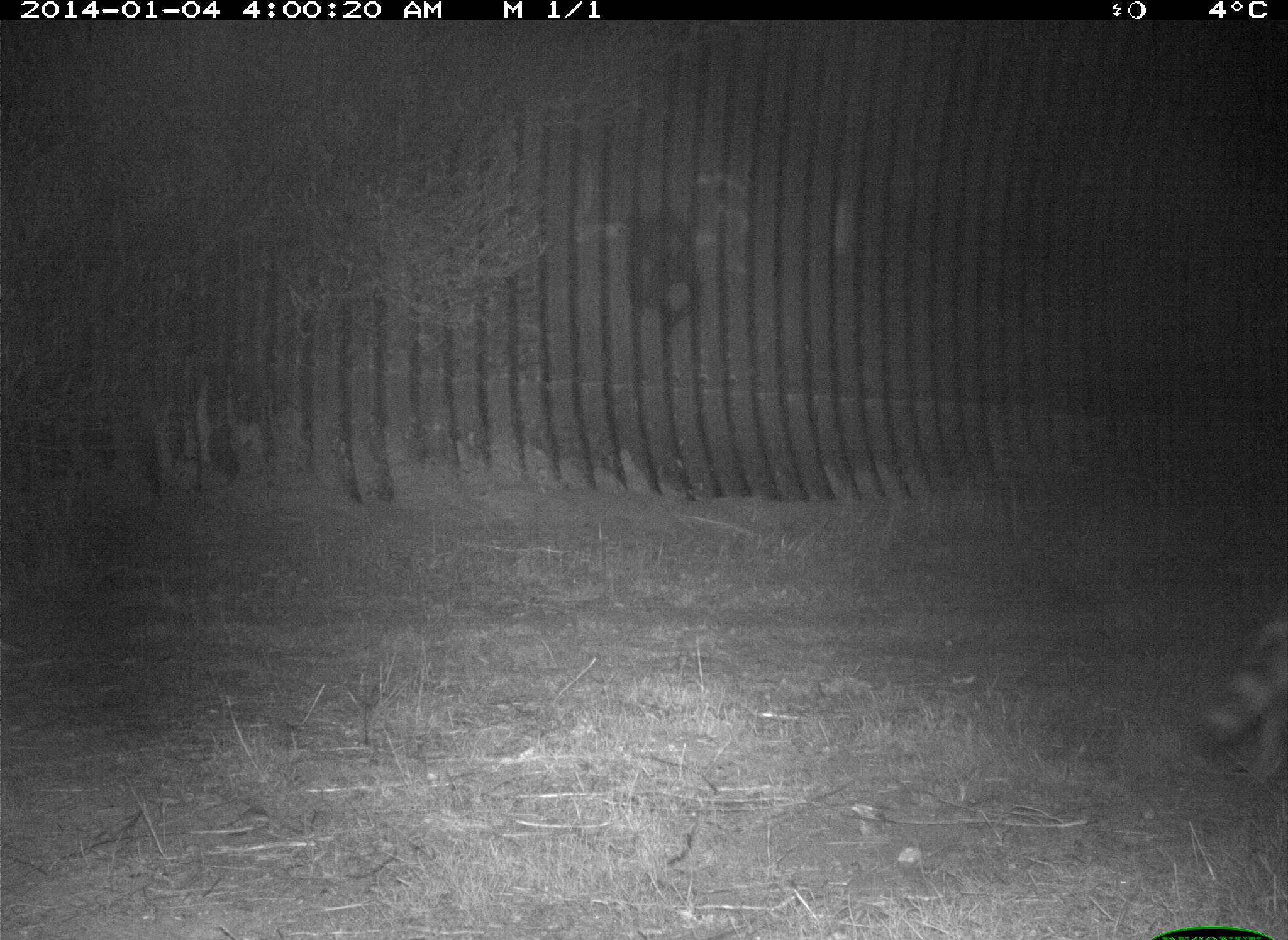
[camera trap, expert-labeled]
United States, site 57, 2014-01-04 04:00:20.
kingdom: Animalia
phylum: Chordata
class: Mammalia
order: Carnivora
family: Procyonidae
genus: Procyon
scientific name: Procyon lotor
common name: raccoon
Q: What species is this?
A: Raccoon (Procyon lotor).